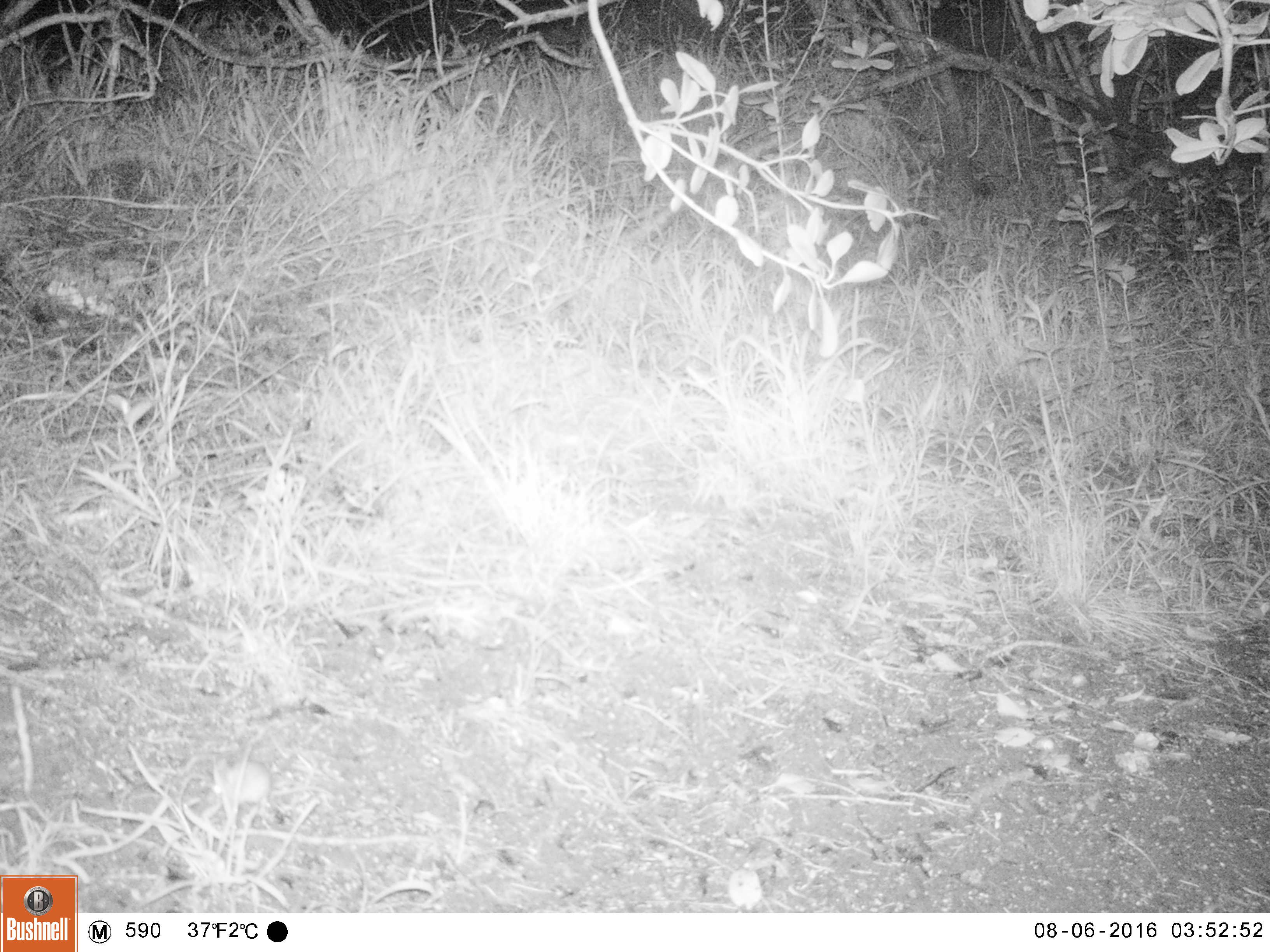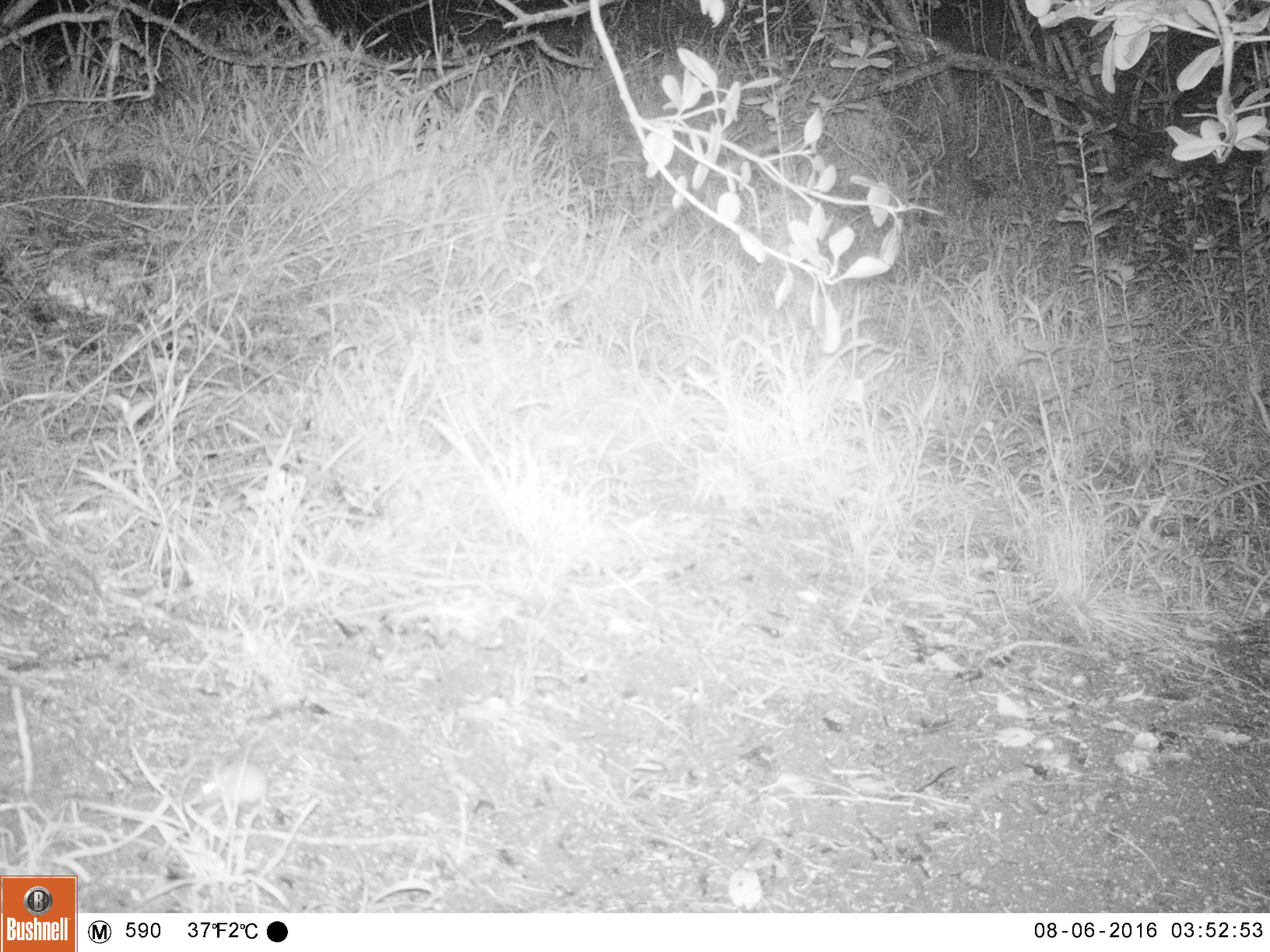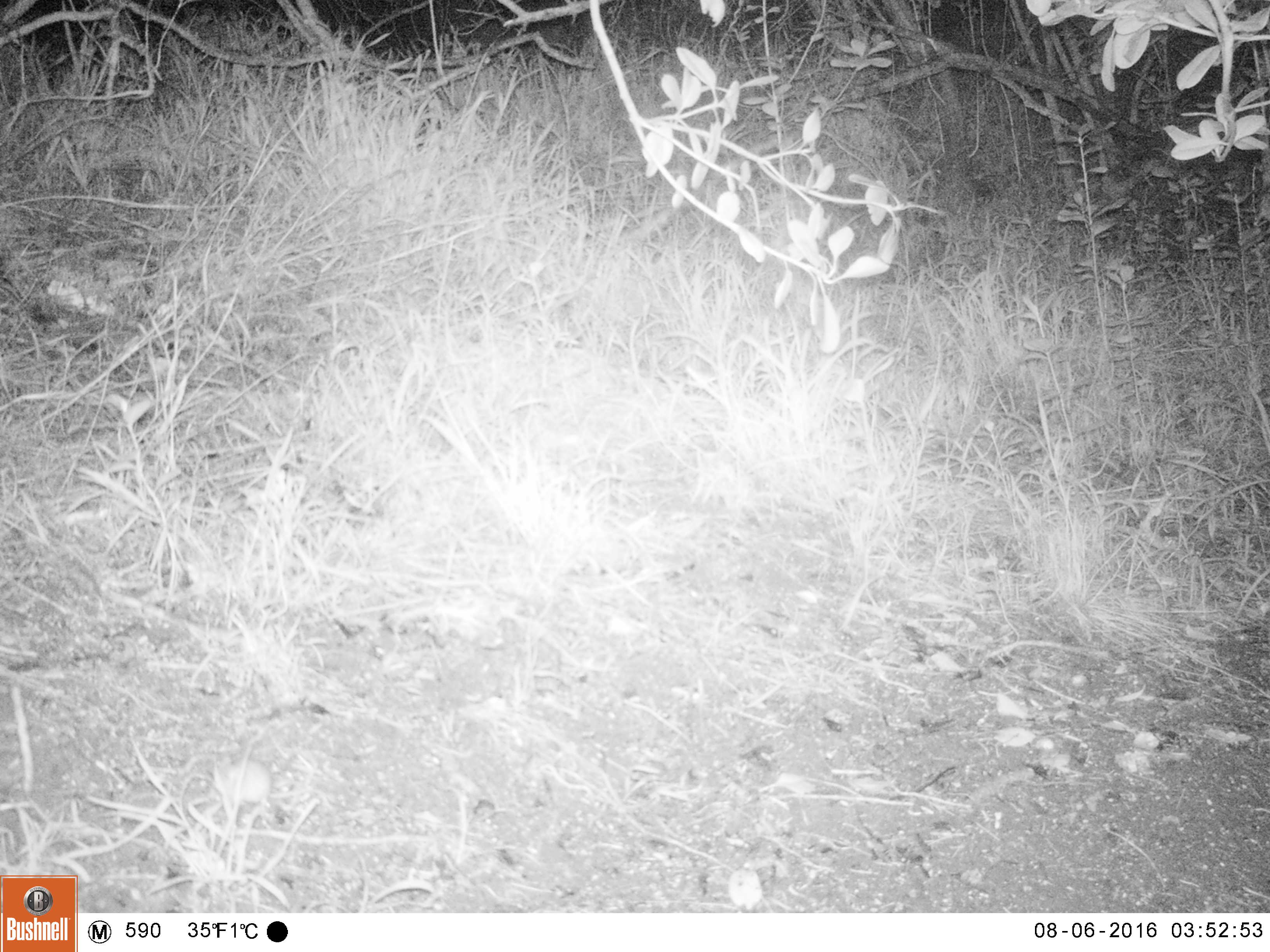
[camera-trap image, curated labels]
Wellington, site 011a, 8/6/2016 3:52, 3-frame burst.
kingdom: Animalia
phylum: Chordata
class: Mammalia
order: Rodentia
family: Muridae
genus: Mus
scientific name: Mus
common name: mouse